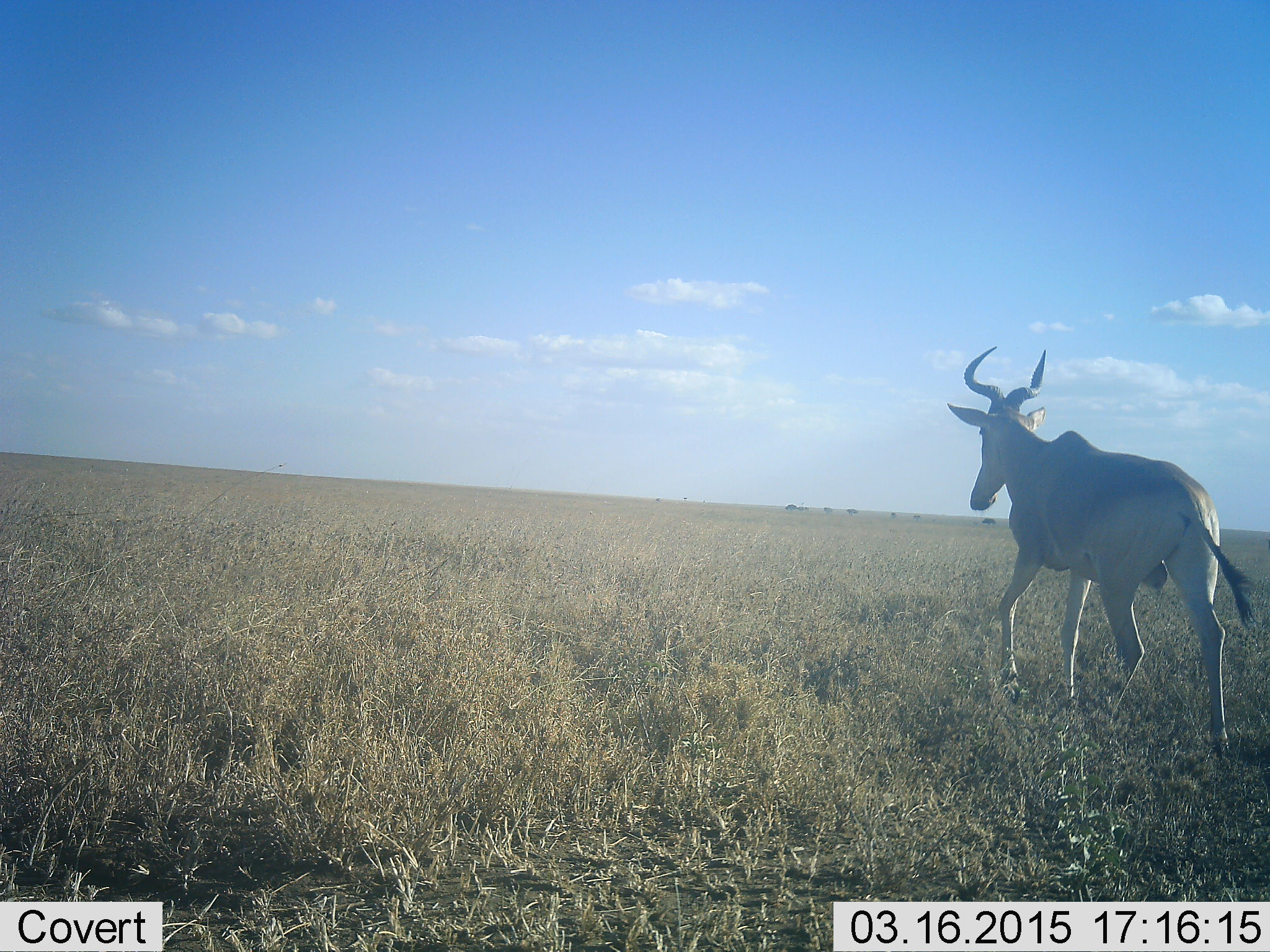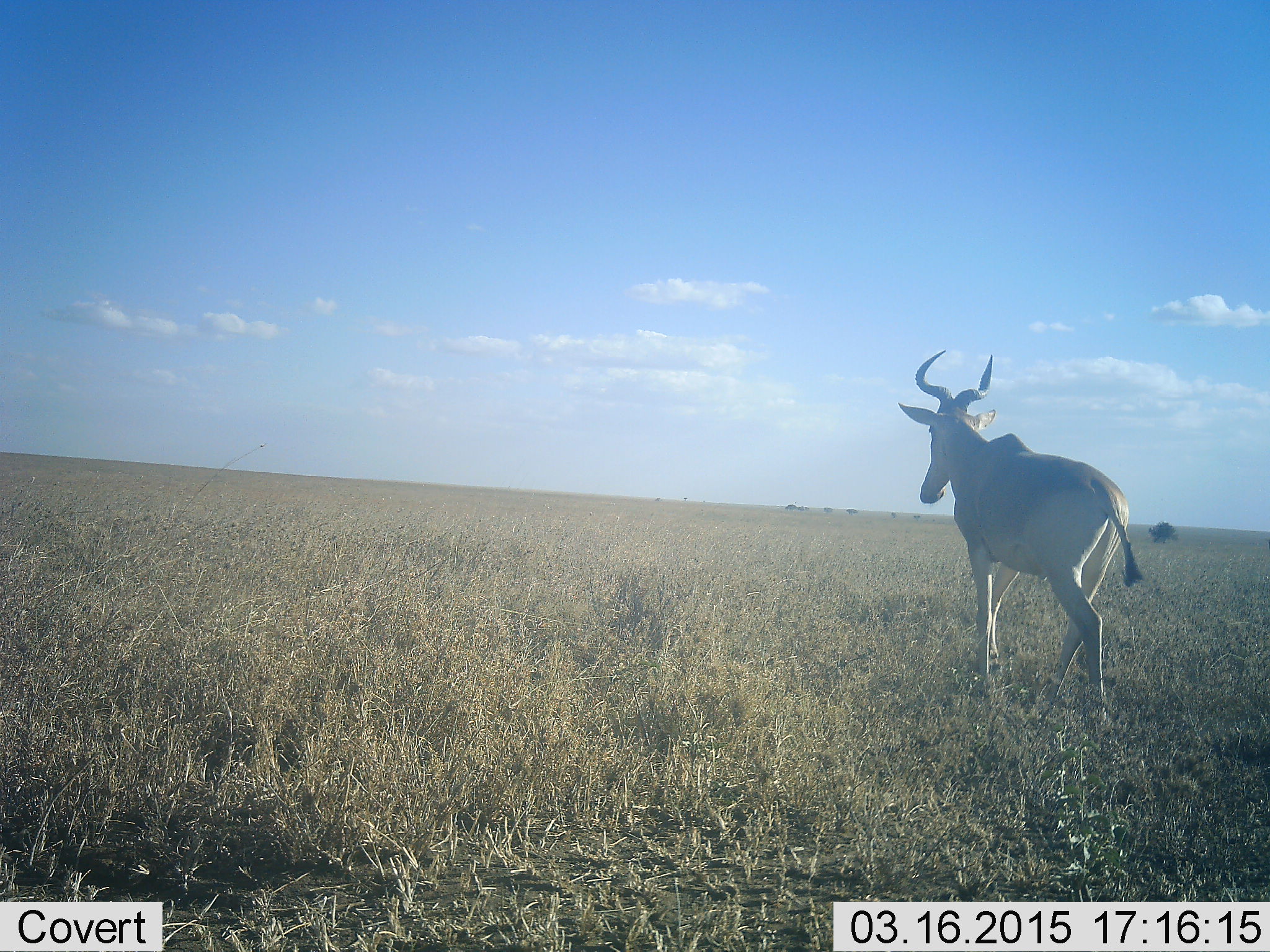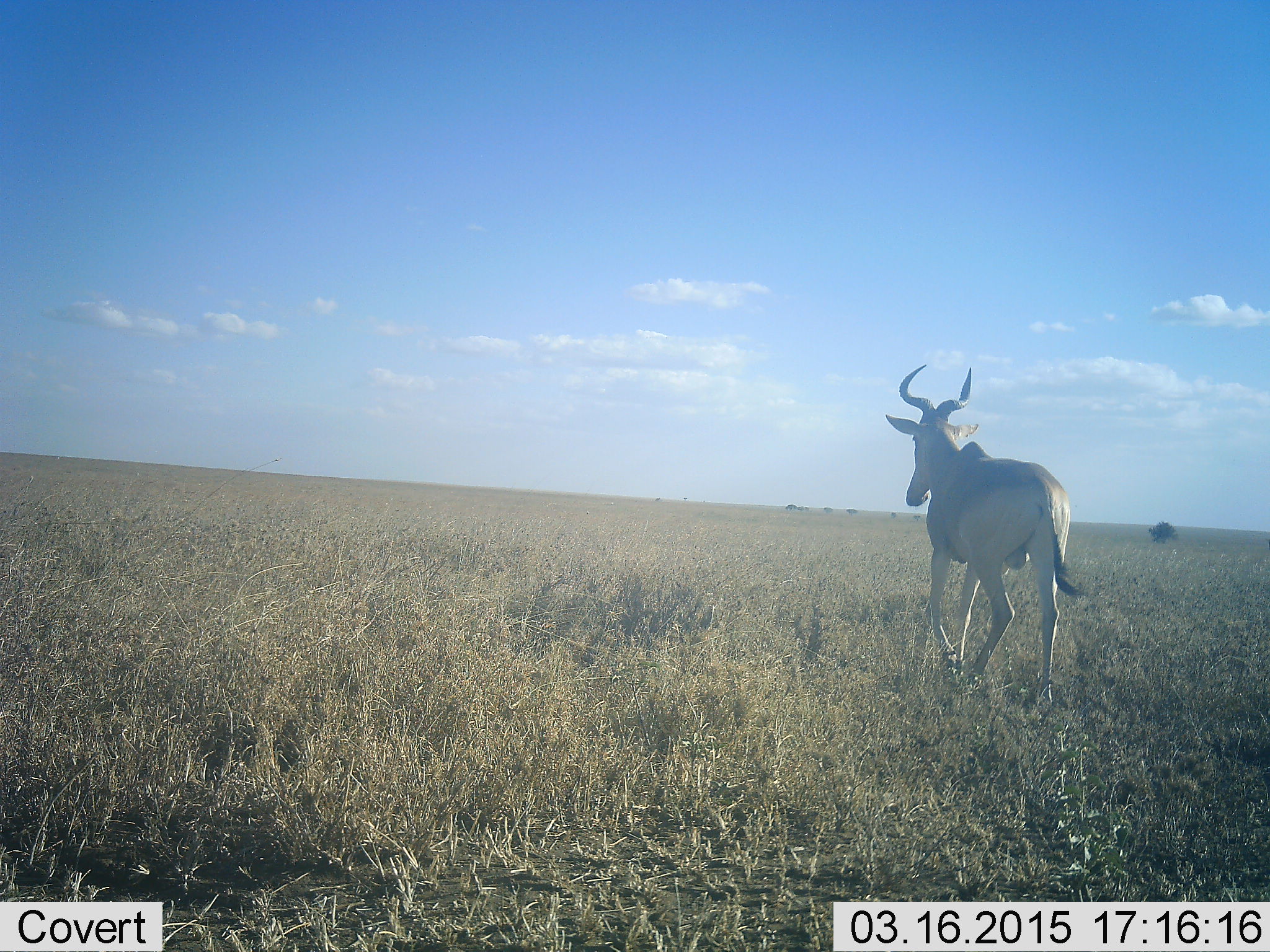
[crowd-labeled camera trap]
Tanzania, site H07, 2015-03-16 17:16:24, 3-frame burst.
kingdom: Animalia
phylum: Chordata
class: Mammalia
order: Artiodactyla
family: Bovidae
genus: Alcelaphus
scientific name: Alcelaphus buselaphus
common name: hartebeest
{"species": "hartebeest (Alcelaphus buselaphus)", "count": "1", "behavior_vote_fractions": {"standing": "20%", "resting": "0%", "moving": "90%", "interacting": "0%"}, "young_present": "0%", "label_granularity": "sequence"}